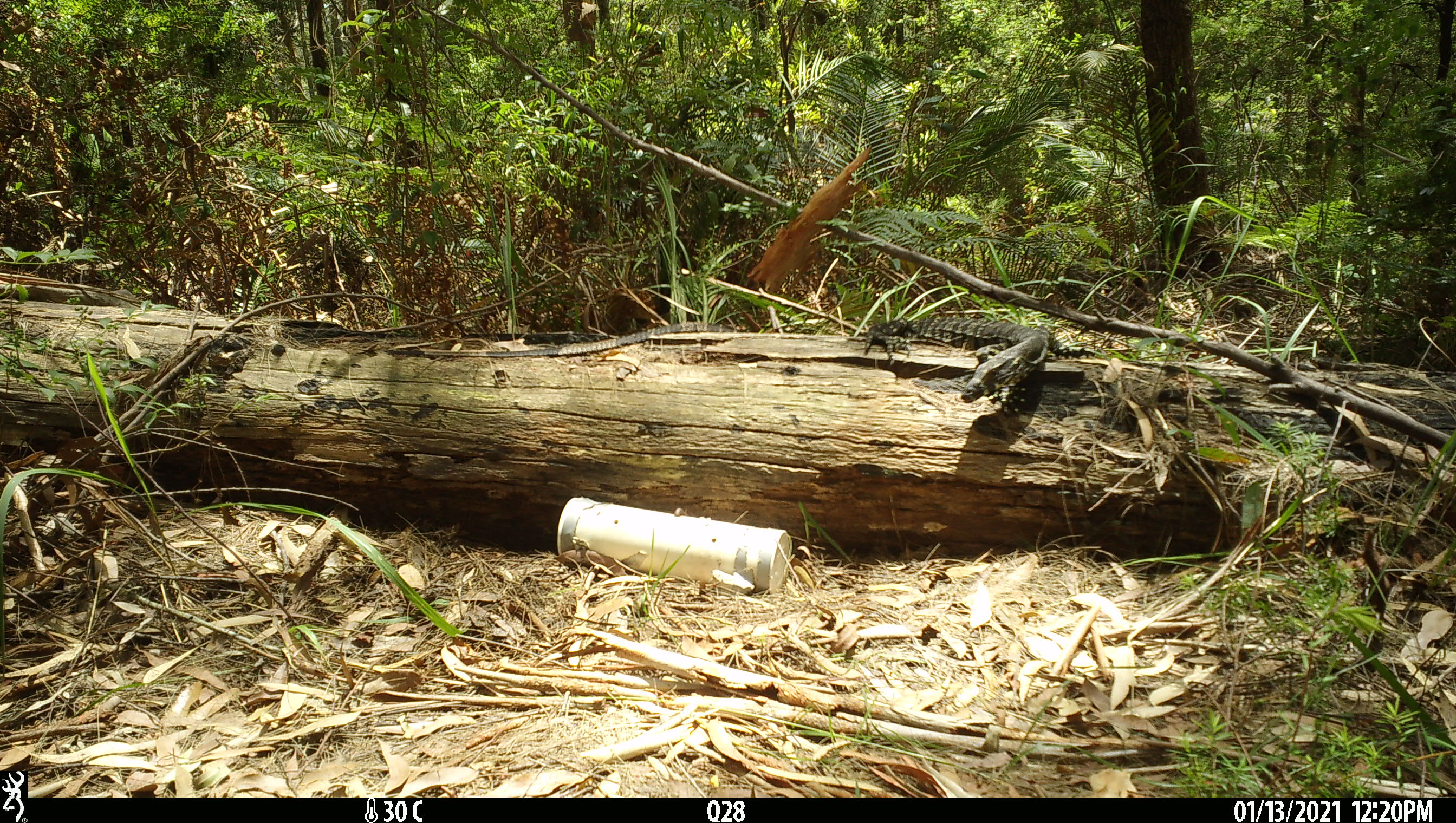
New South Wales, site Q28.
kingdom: Animalia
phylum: Chordata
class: Reptilia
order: Squamata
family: Varanidae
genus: Varanus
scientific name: Varanus varius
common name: lace monitor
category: goanna